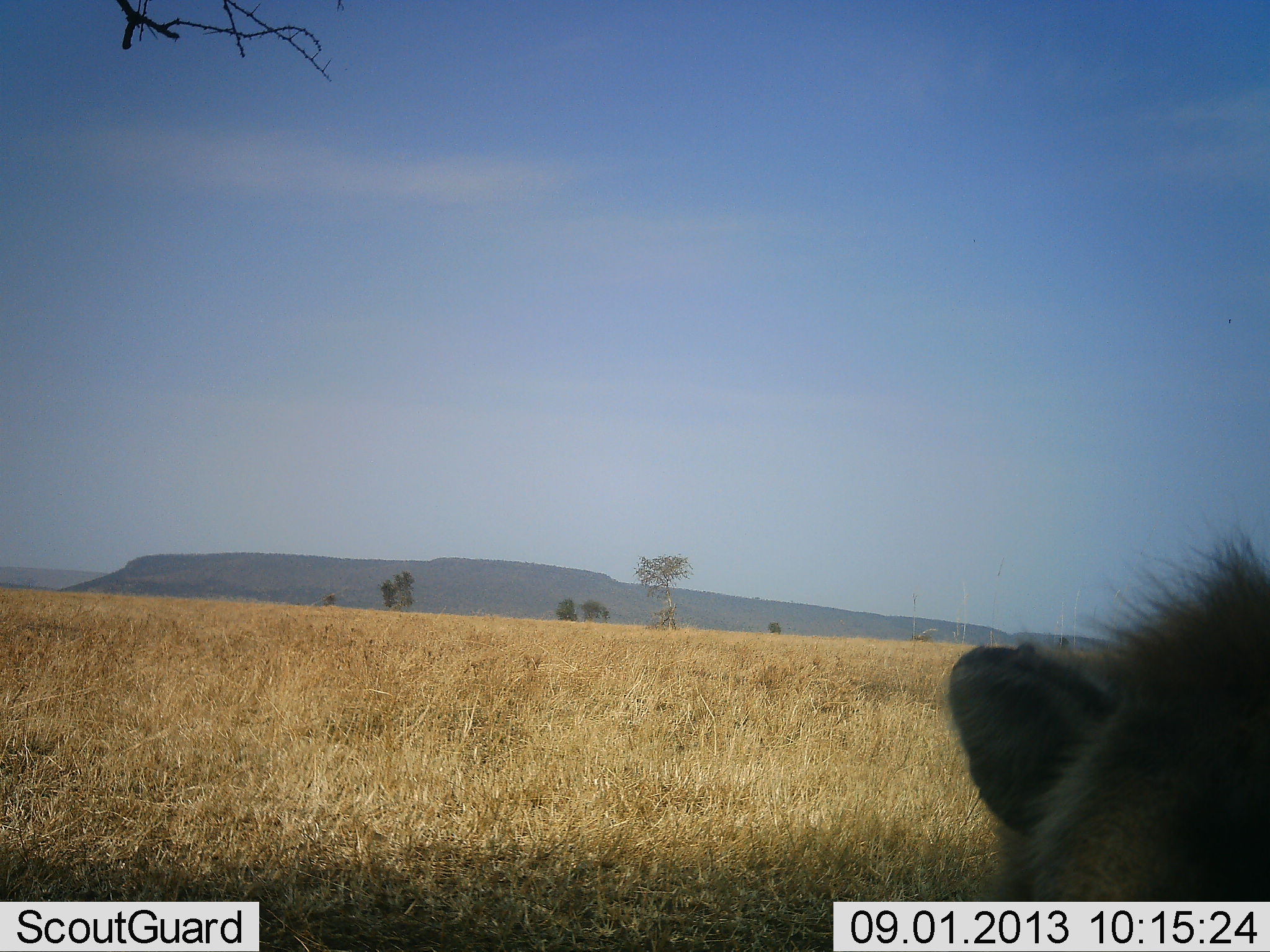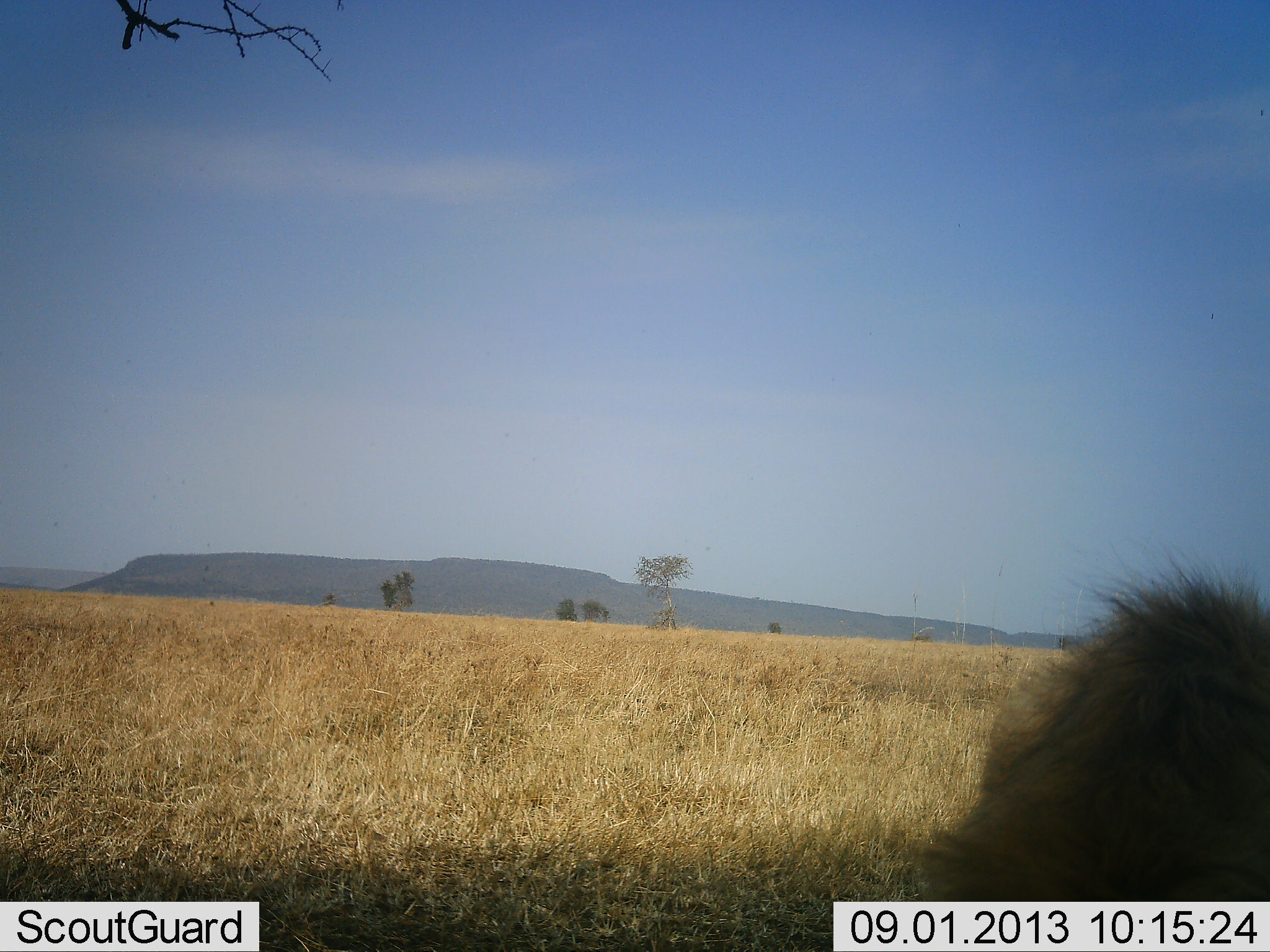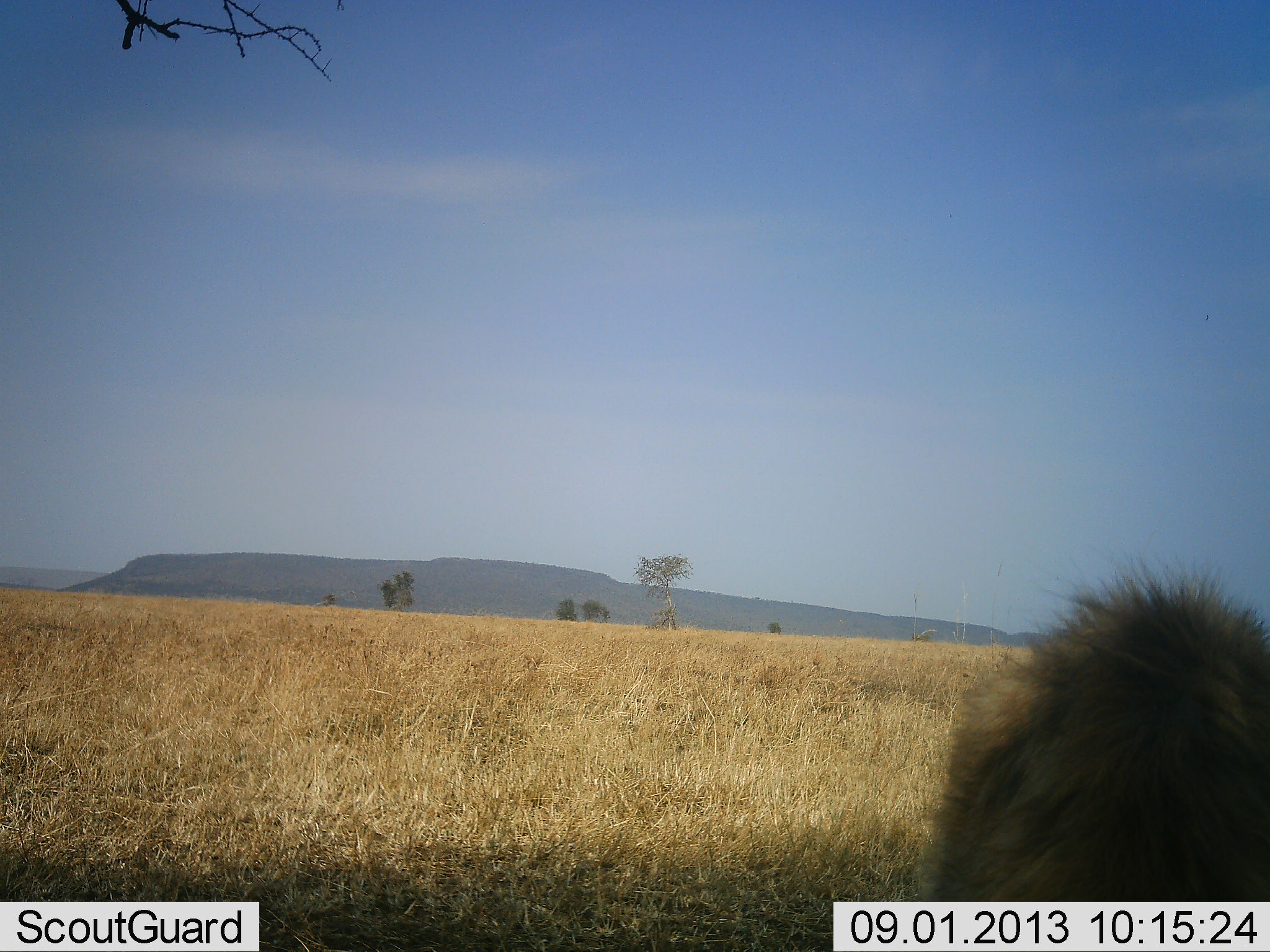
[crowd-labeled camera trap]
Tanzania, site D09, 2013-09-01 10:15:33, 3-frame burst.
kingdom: Animalia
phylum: Chordata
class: Mammalia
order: Carnivora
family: Hyaenidae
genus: Crocuta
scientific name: Crocuta crocuta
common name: spotted hyena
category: hyenaspotted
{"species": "hyenaspotted (spotted hyena) (Crocuta crocuta)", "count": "1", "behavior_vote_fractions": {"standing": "71%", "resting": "14%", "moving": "14%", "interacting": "0%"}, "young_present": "0%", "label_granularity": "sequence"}